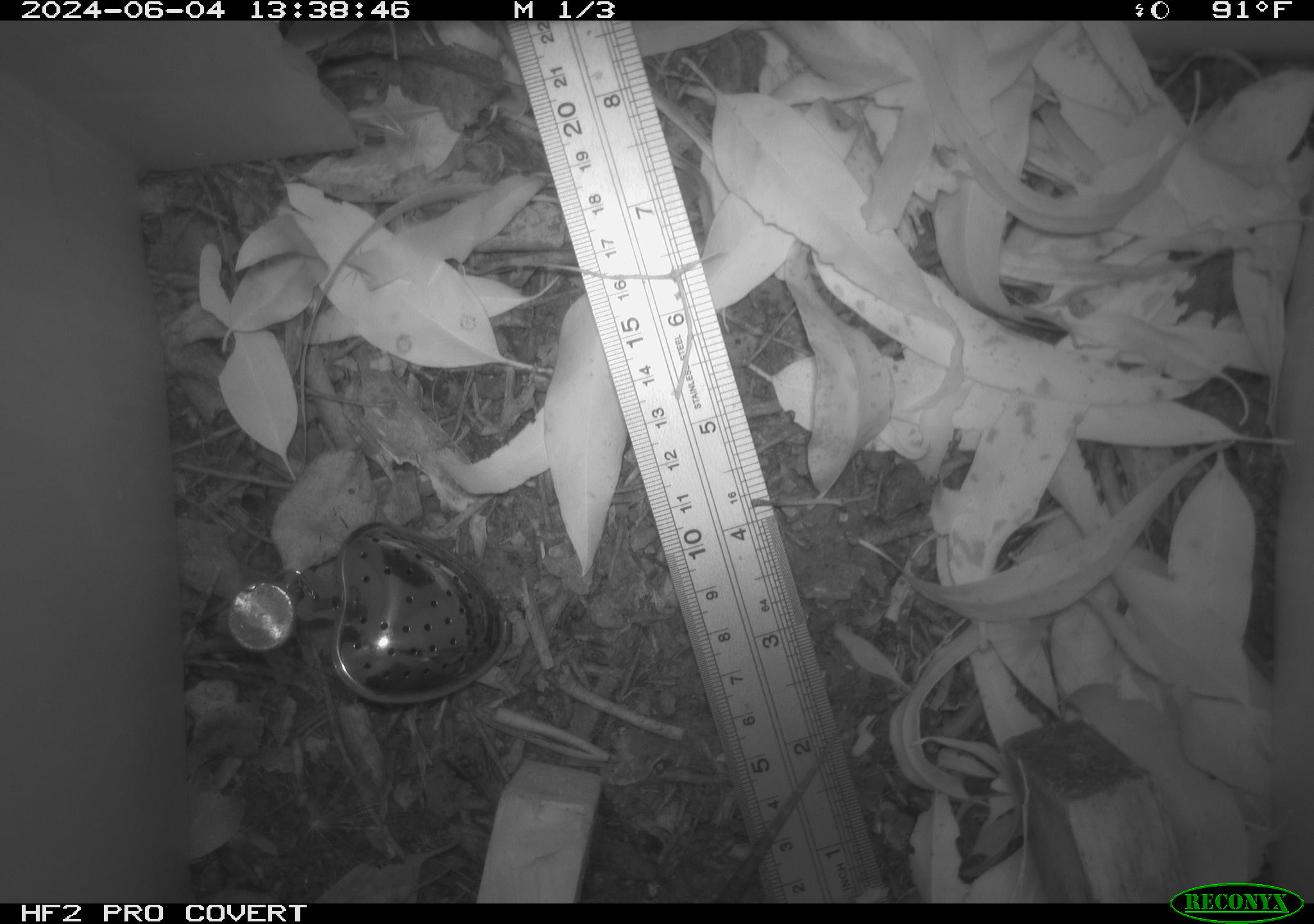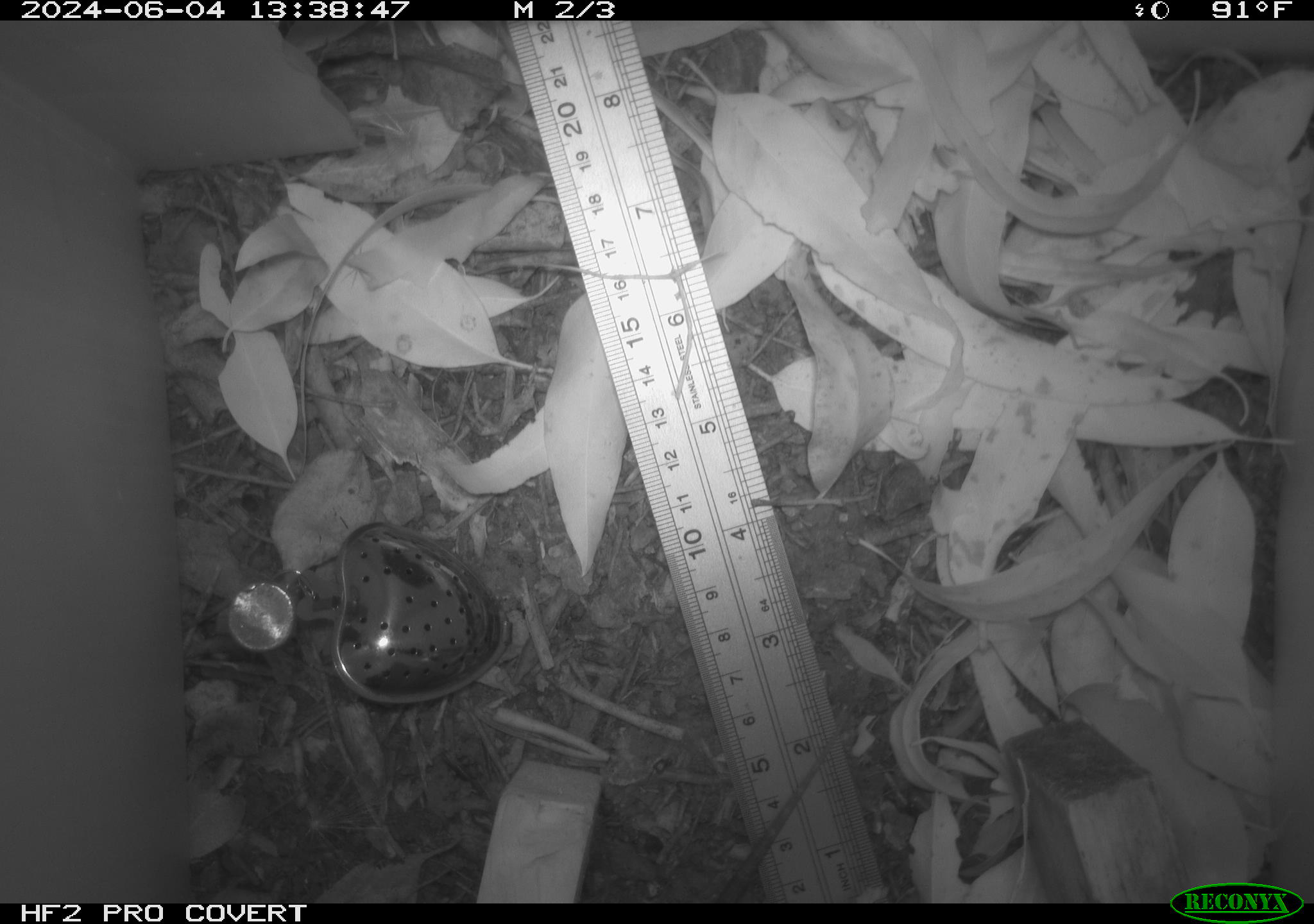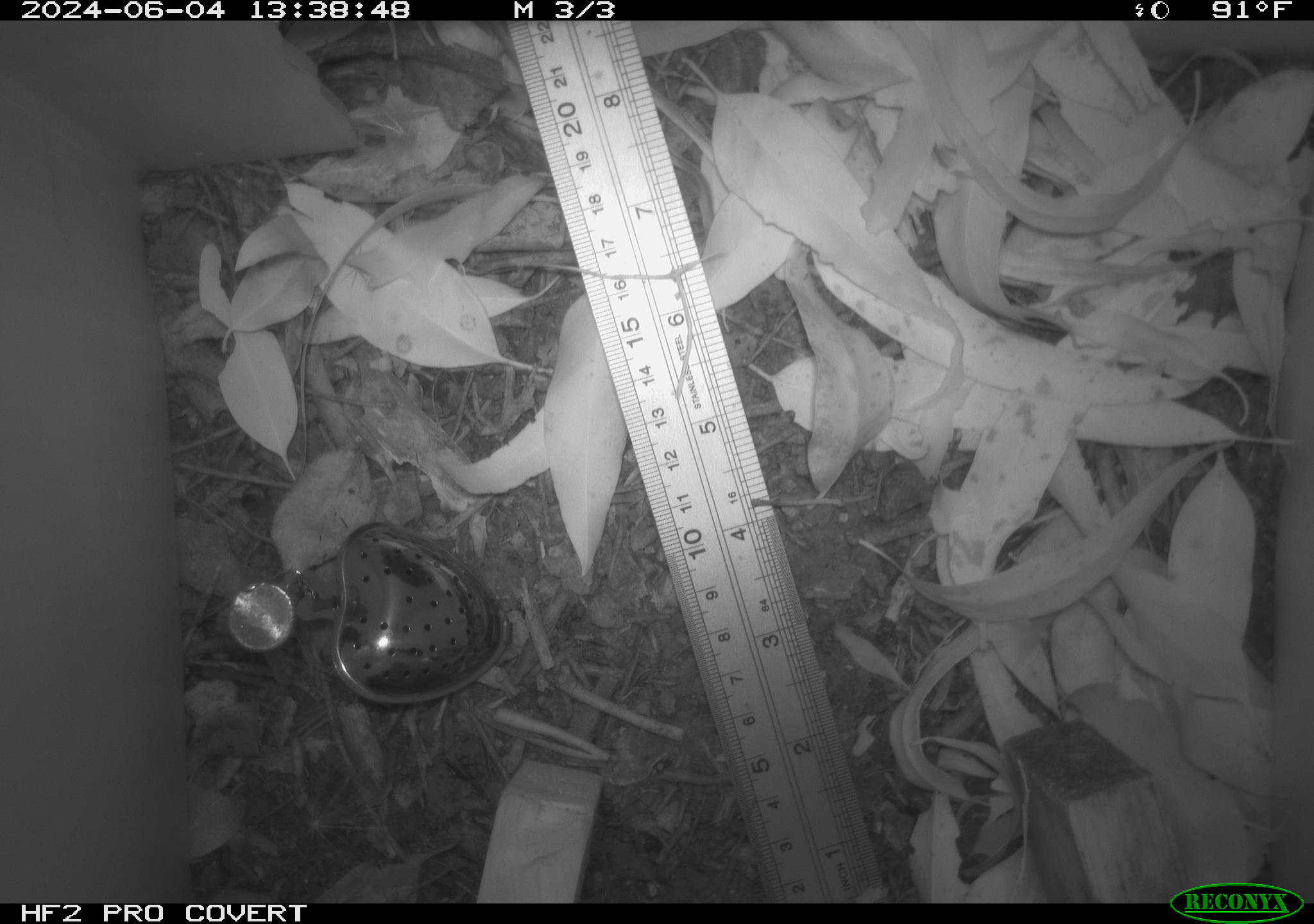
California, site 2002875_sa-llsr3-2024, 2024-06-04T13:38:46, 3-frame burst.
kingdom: Animalia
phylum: Chordata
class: Reptilia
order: Squamata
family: Phrynosomatidae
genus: Sceloporus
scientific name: Sceloporus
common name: spiny lizards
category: sceloporus species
Sceloporus species (spiny lizards) (Sceloporus).